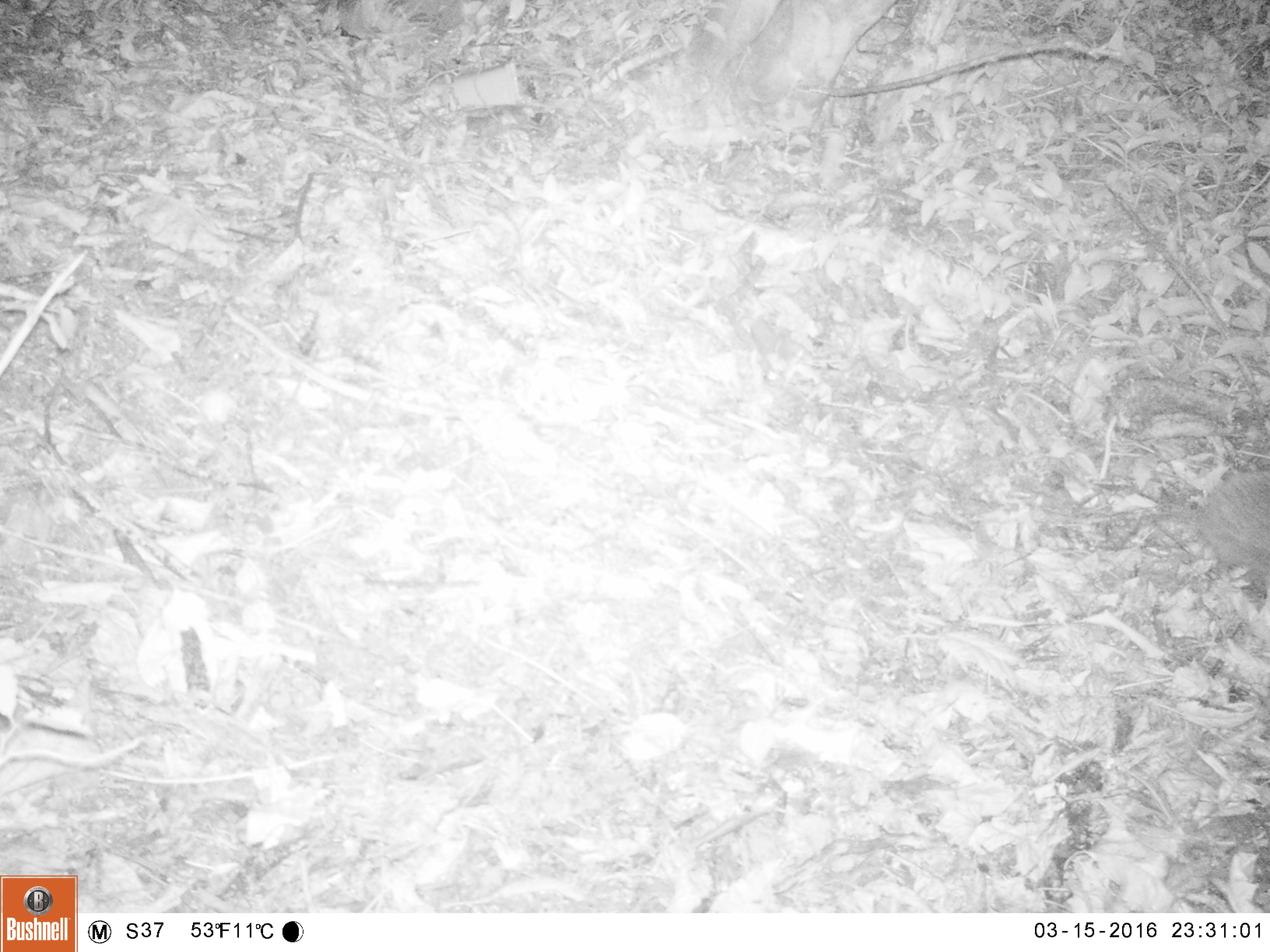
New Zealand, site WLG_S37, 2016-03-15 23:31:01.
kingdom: Animalia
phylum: Chordata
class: Mammalia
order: Eulipotyphla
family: Erinaceidae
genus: Erinaceus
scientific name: Erinaceus europaeus europaeus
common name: european hedgehog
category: hedgehog